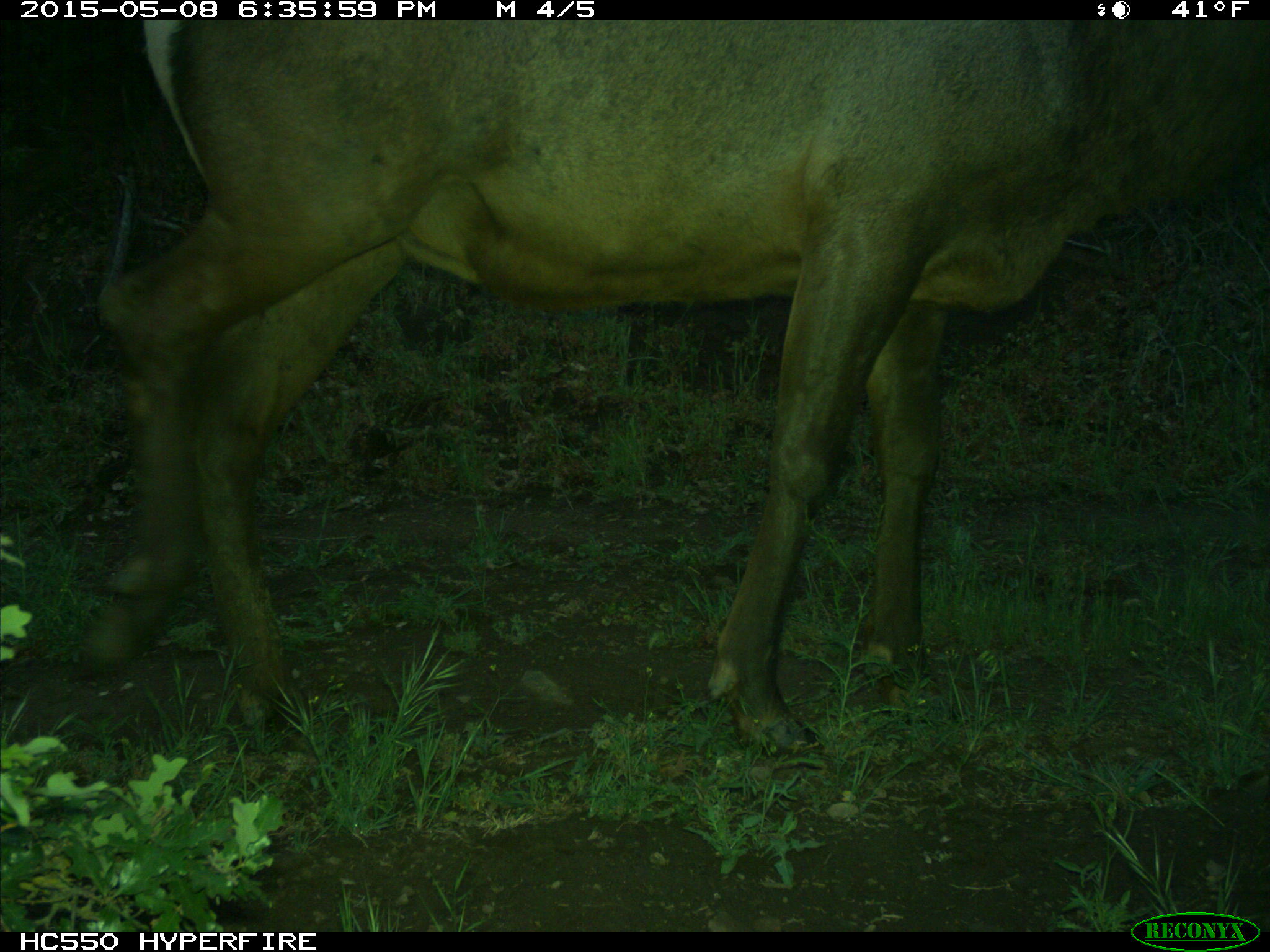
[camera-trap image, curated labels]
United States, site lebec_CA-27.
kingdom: Animalia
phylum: Chordata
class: Mammalia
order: Artiodactyla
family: Cervidae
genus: Cervus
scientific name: Cervus canadensis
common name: elk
Cervus canadensis (elk).